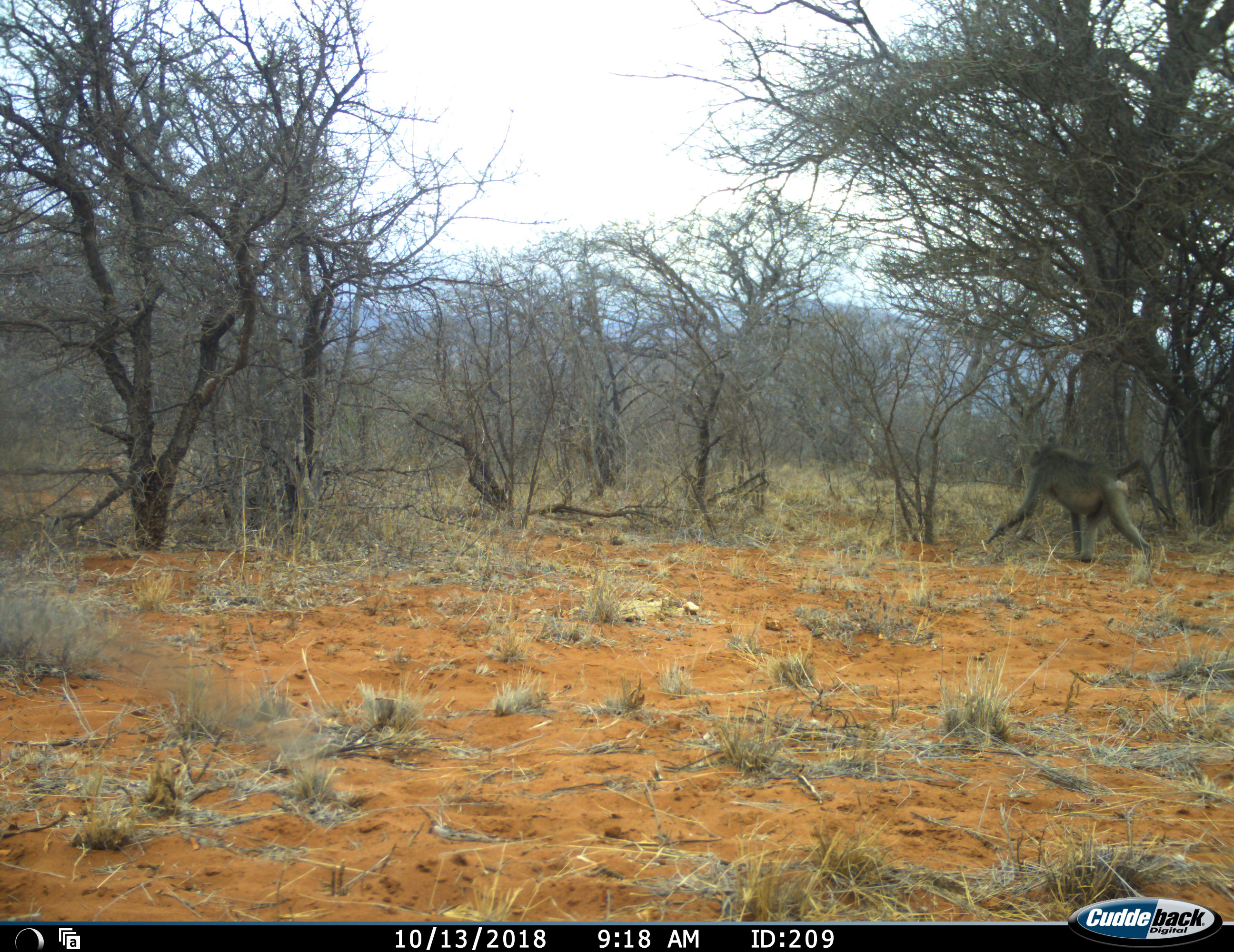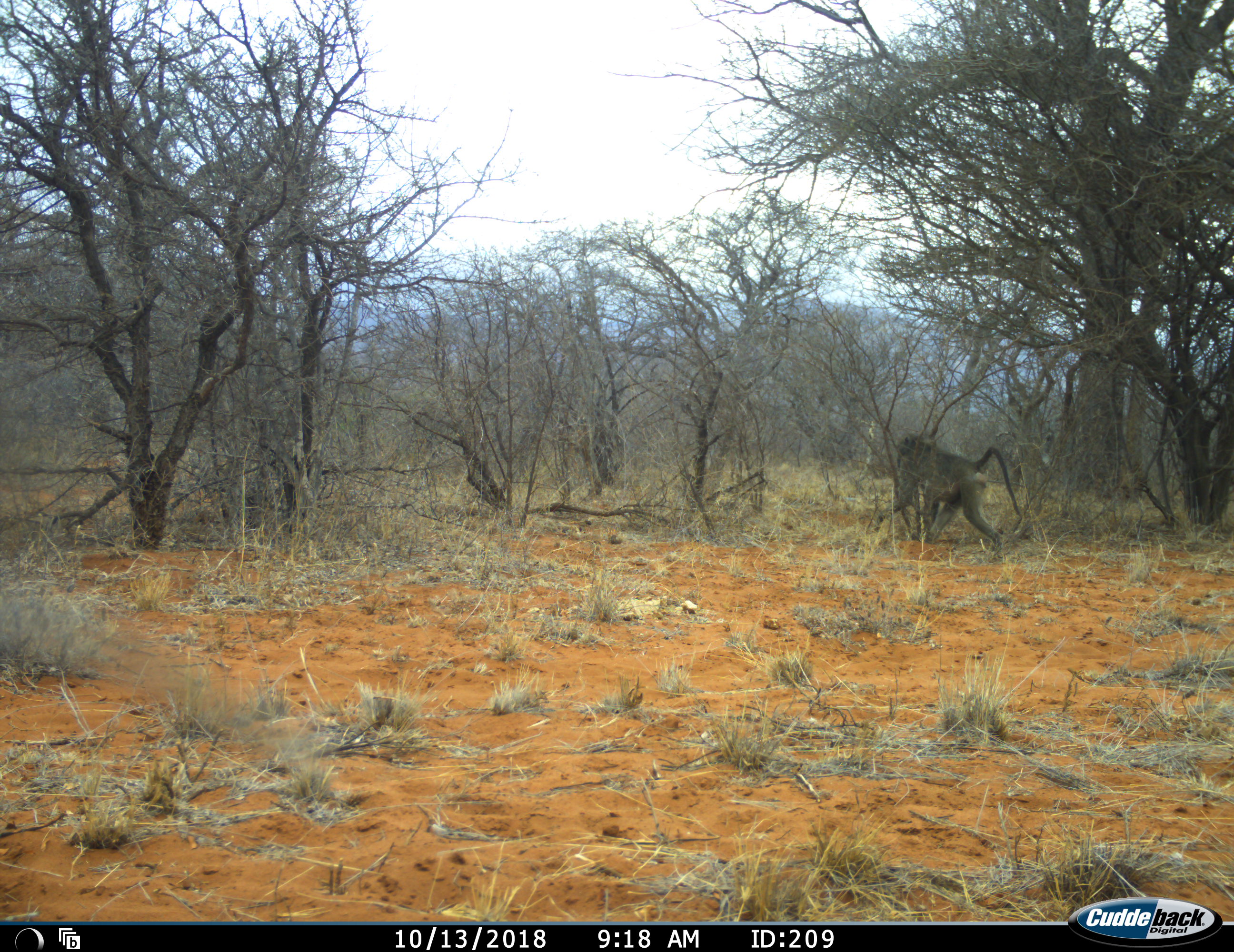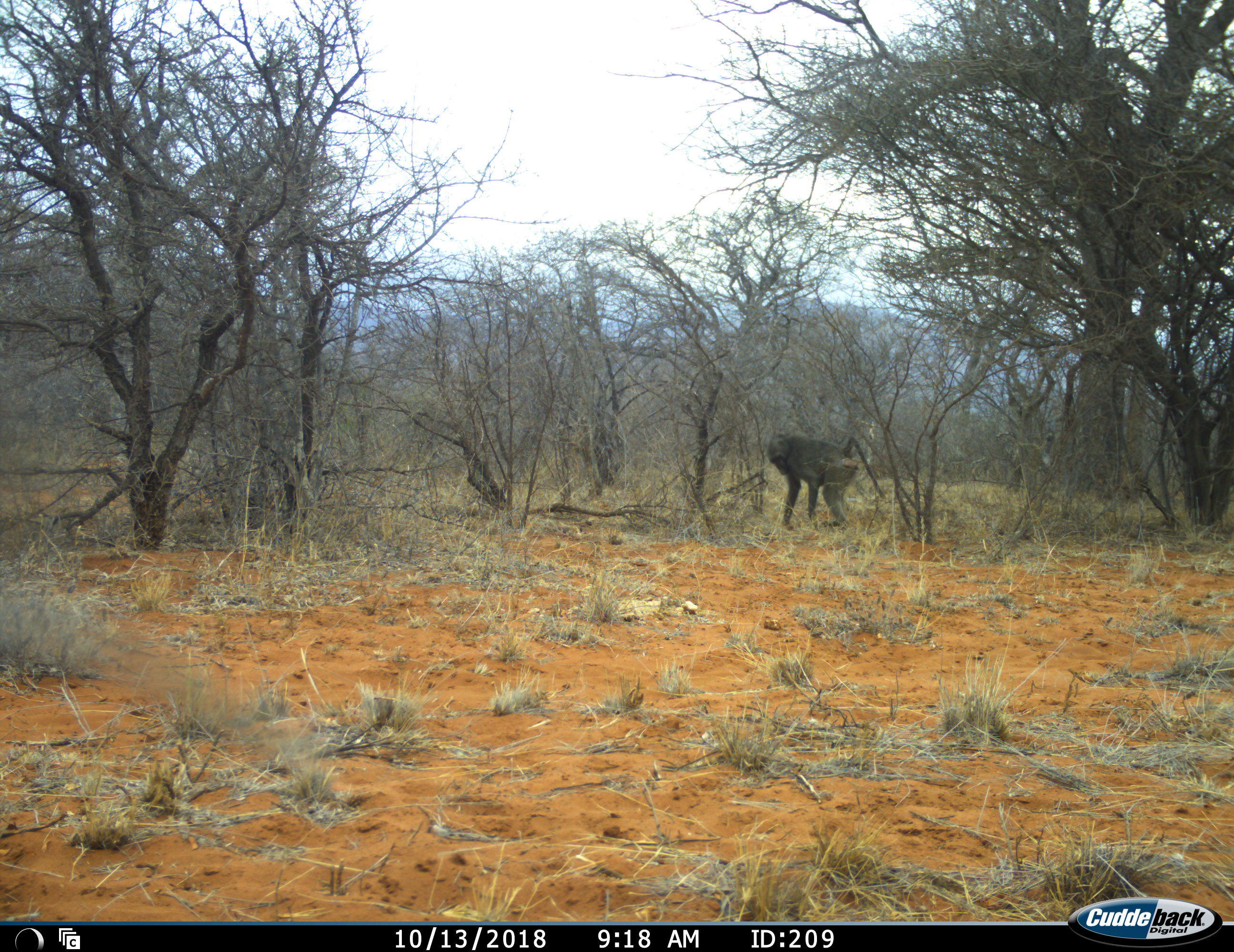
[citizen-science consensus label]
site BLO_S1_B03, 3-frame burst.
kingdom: Animalia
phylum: Chordata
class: Mammalia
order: Primates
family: Cercopithecidae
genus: Papio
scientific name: Papio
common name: baboon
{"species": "baboon (Papio)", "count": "1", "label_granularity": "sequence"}